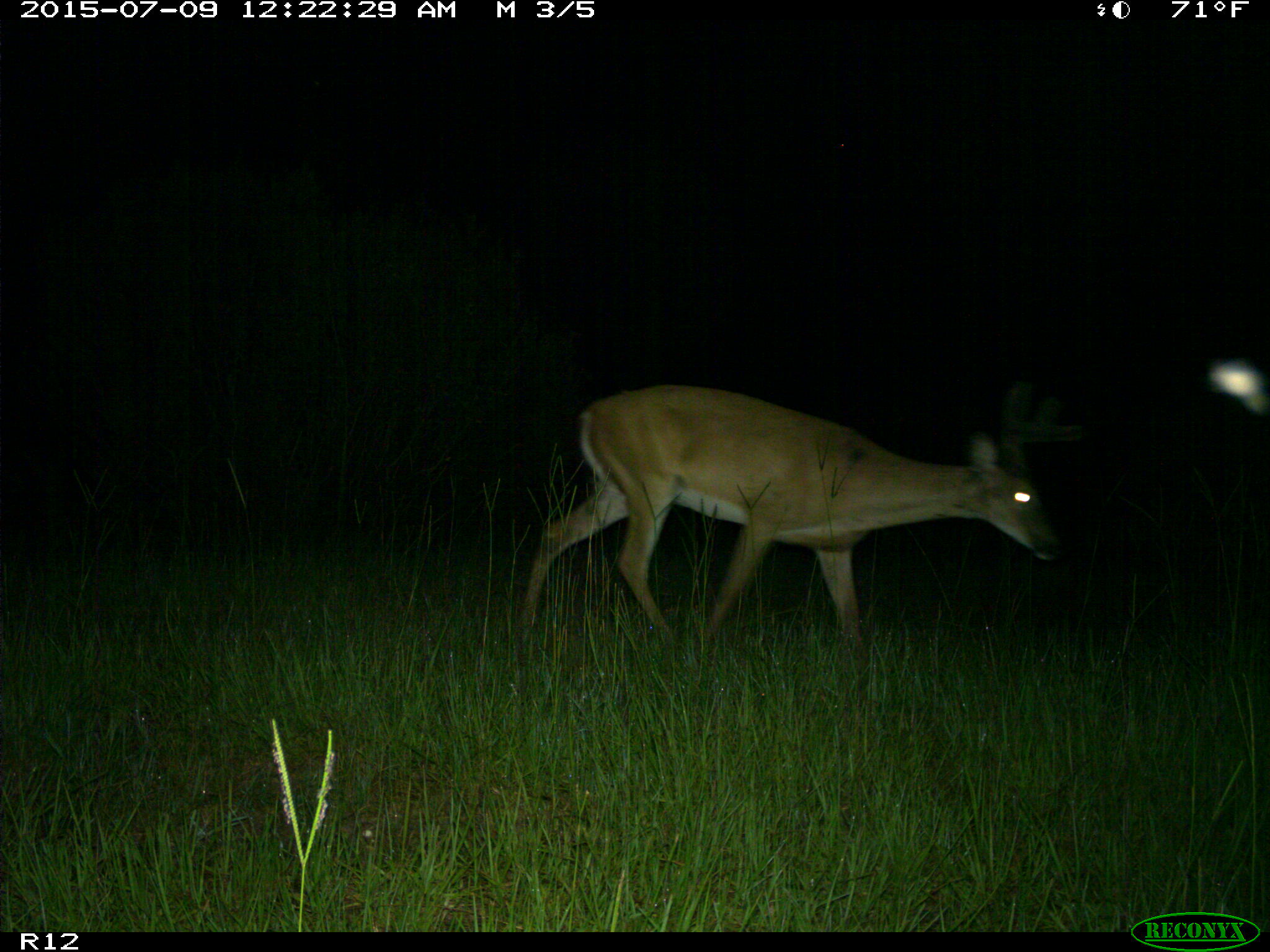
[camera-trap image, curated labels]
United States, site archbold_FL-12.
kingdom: Animalia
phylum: Chordata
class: Mammalia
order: Artiodactyla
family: Cervidae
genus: Odocoileus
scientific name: Odocoileus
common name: deer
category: unidentified deer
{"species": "unidentified deer (deer) (Odocoileus)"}